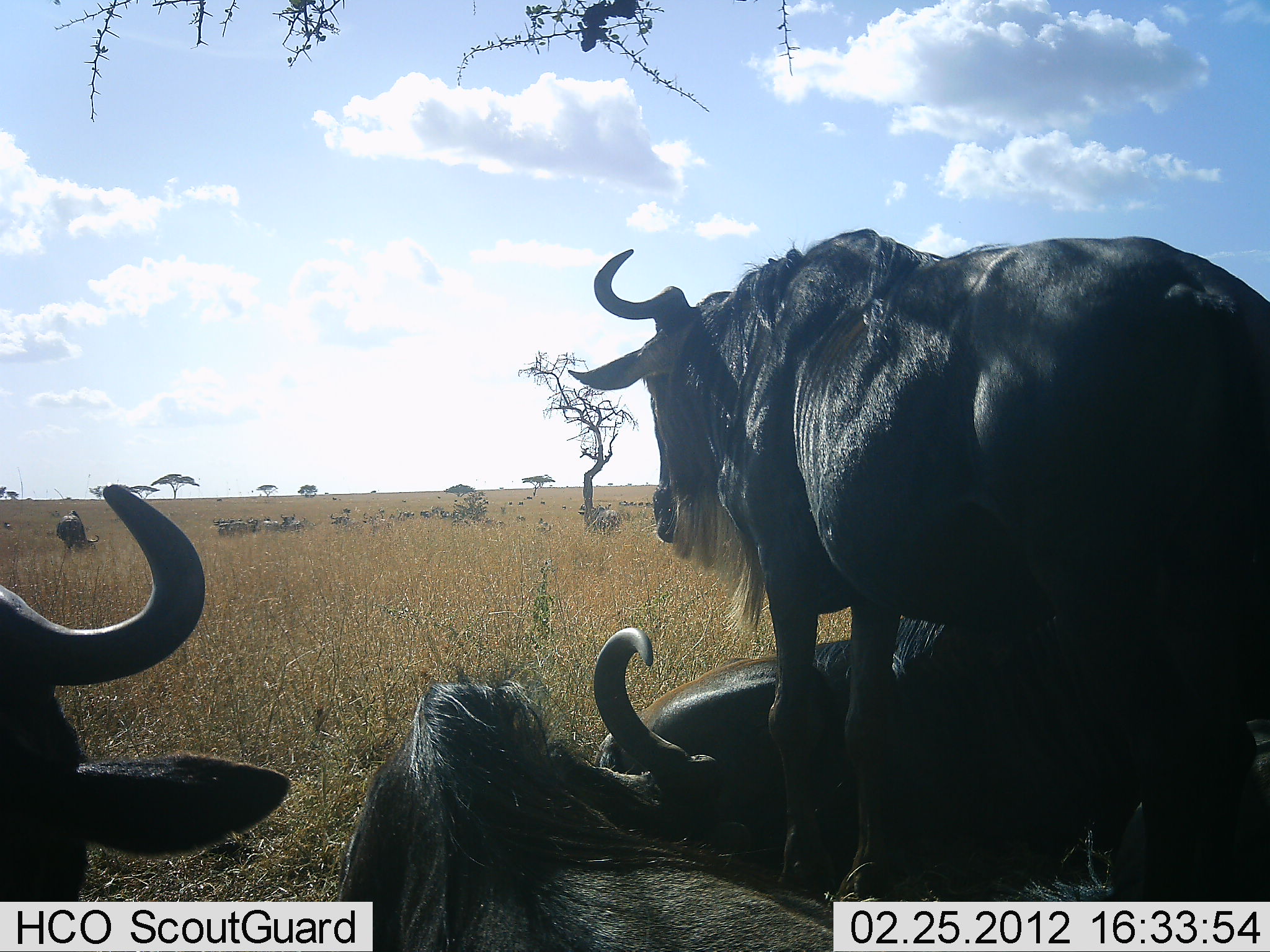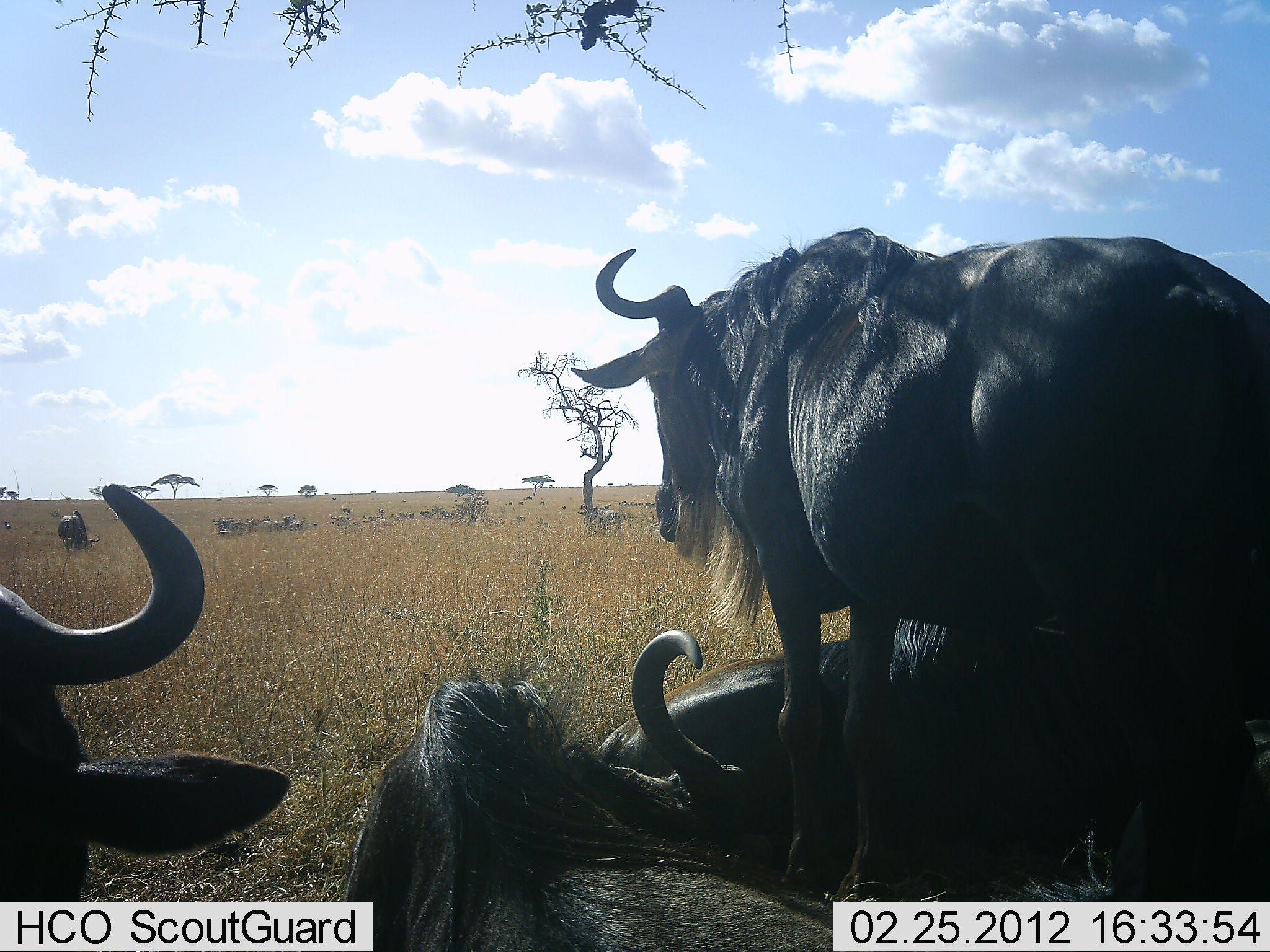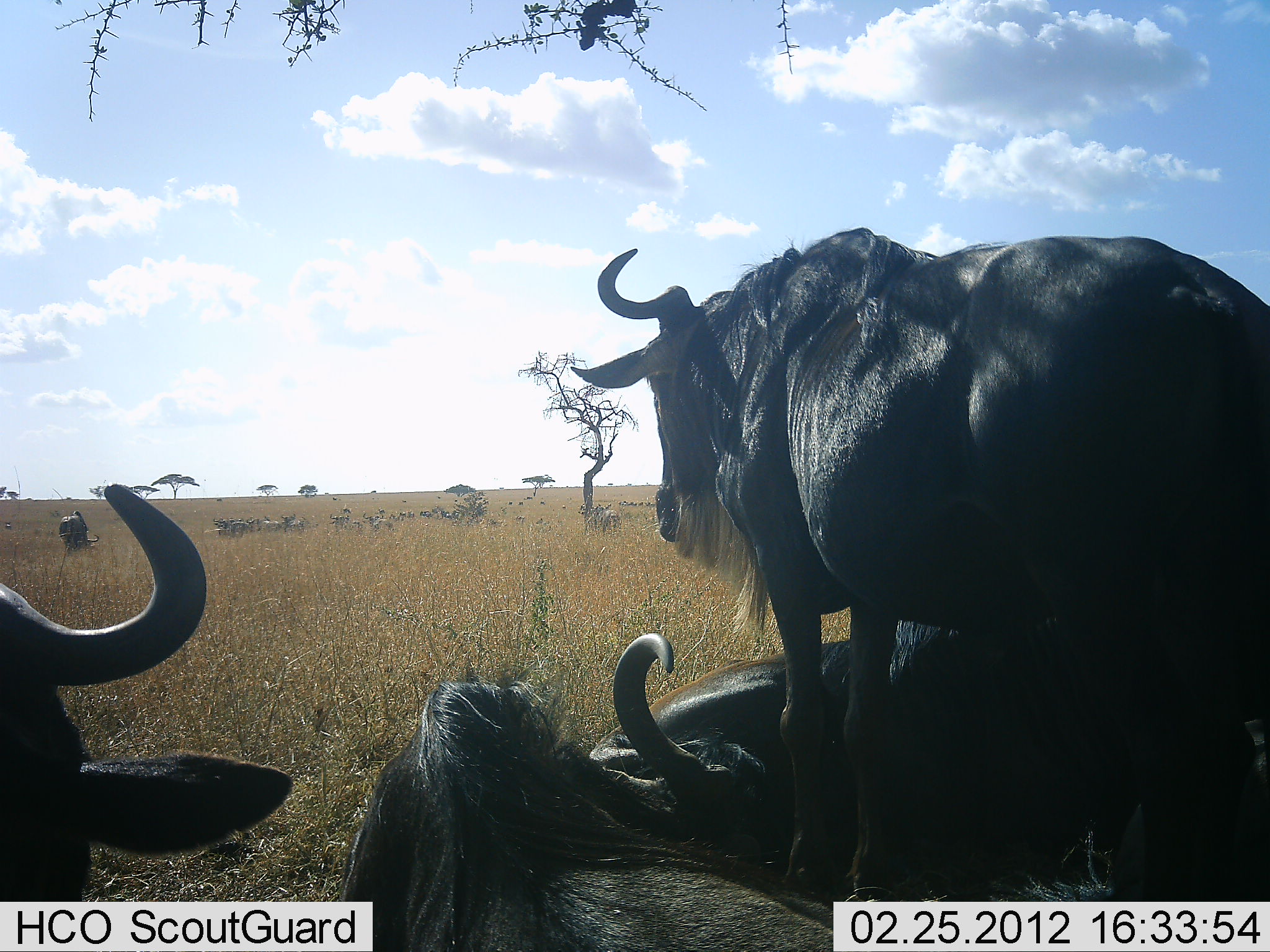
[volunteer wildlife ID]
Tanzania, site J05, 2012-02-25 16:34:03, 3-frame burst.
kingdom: Animalia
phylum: Chordata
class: Mammalia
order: Artiodactyla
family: Bovidae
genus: Connochaetes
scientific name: Connochaetes taurinus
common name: blue wildebeest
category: wildebeest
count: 11-50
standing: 85%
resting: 100%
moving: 23%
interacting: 0%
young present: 0%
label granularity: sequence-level